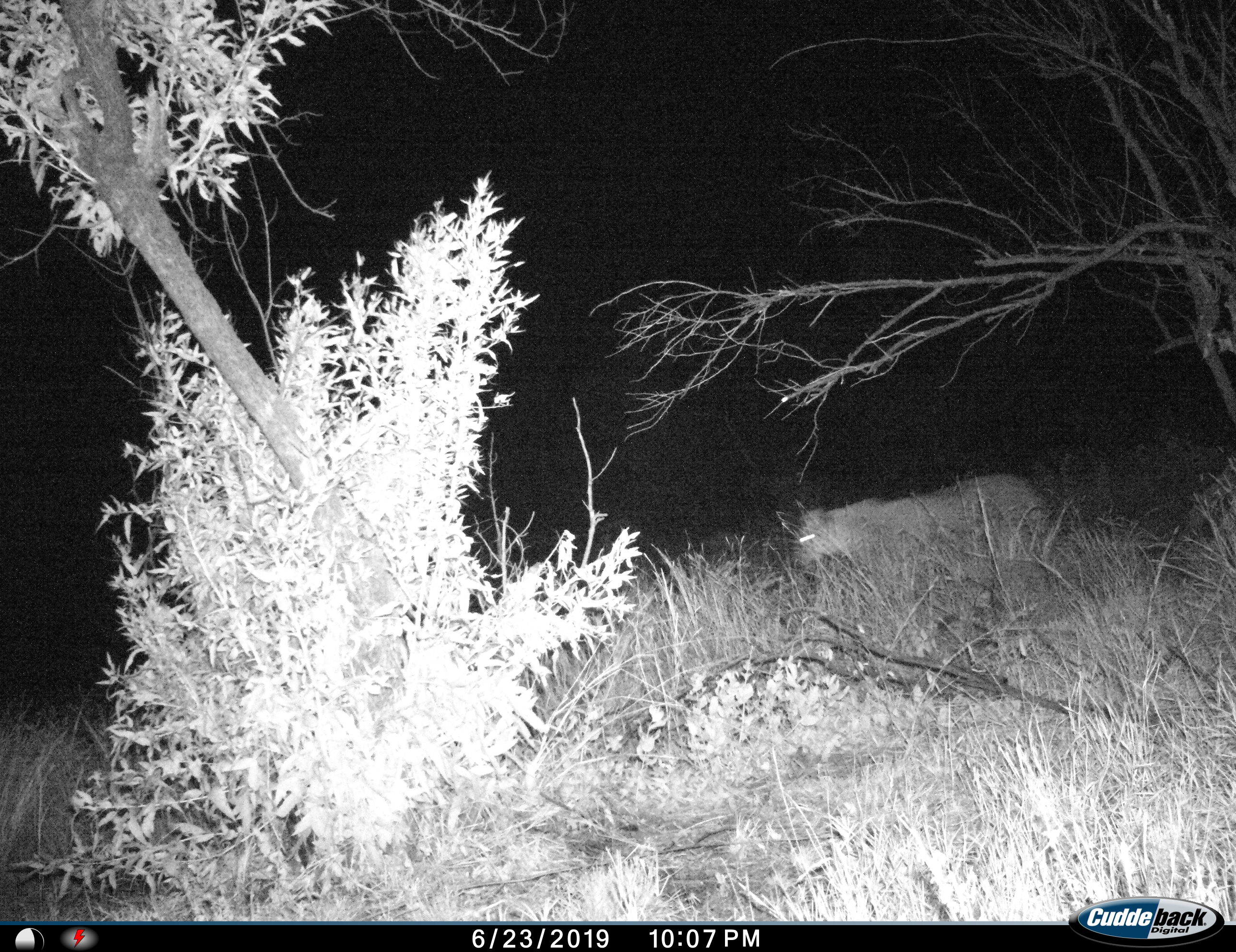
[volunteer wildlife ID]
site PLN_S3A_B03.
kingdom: Animalia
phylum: Chordata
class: Mammalia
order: Carnivora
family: Felidae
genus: Panthera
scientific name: Panthera leo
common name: lion female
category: lionfemale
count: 1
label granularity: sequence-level